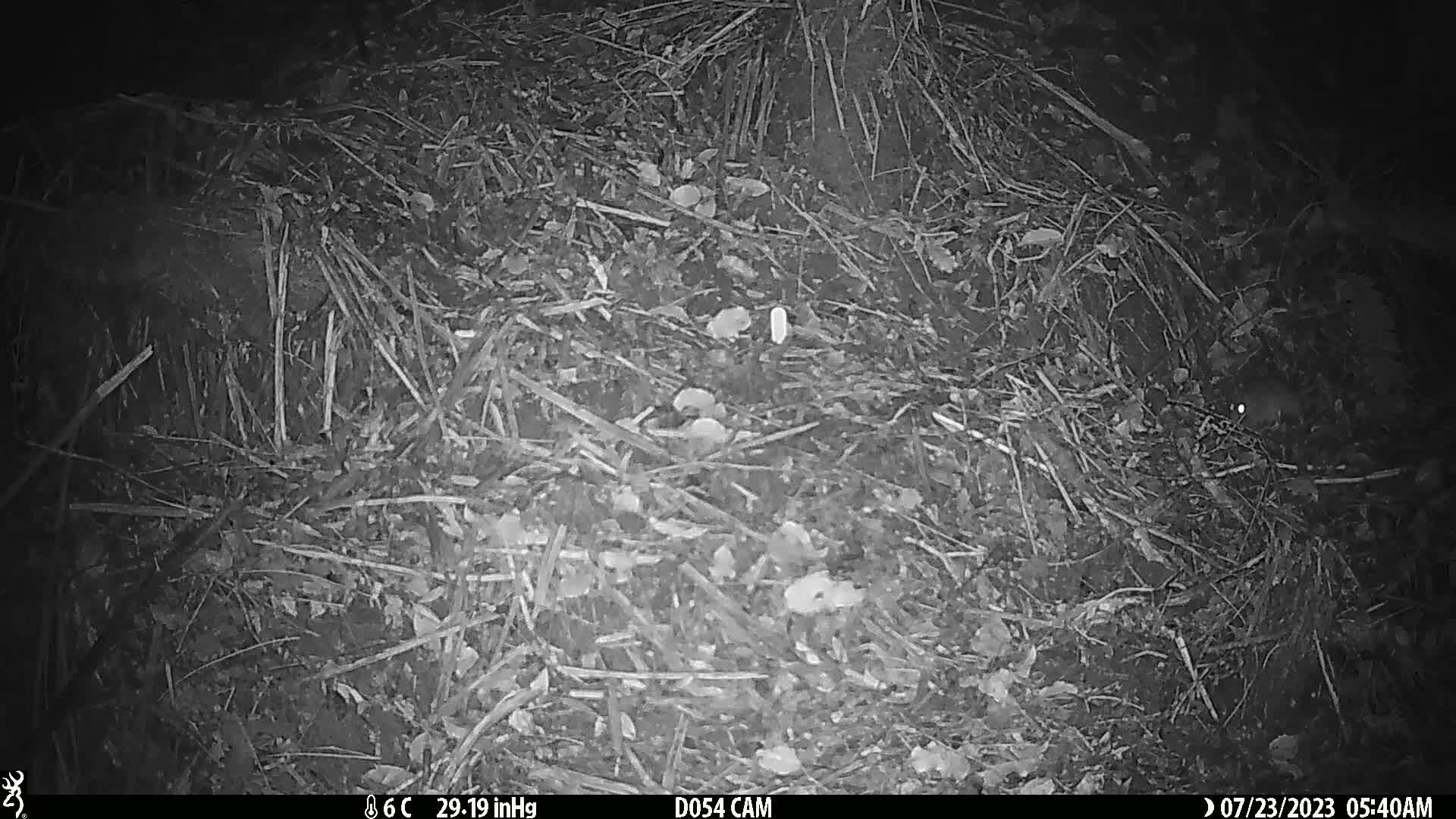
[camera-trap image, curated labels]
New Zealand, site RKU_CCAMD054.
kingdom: Animalia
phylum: Chordata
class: Mammalia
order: Rodentia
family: Muridae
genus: Rattus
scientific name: Rattus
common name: rat